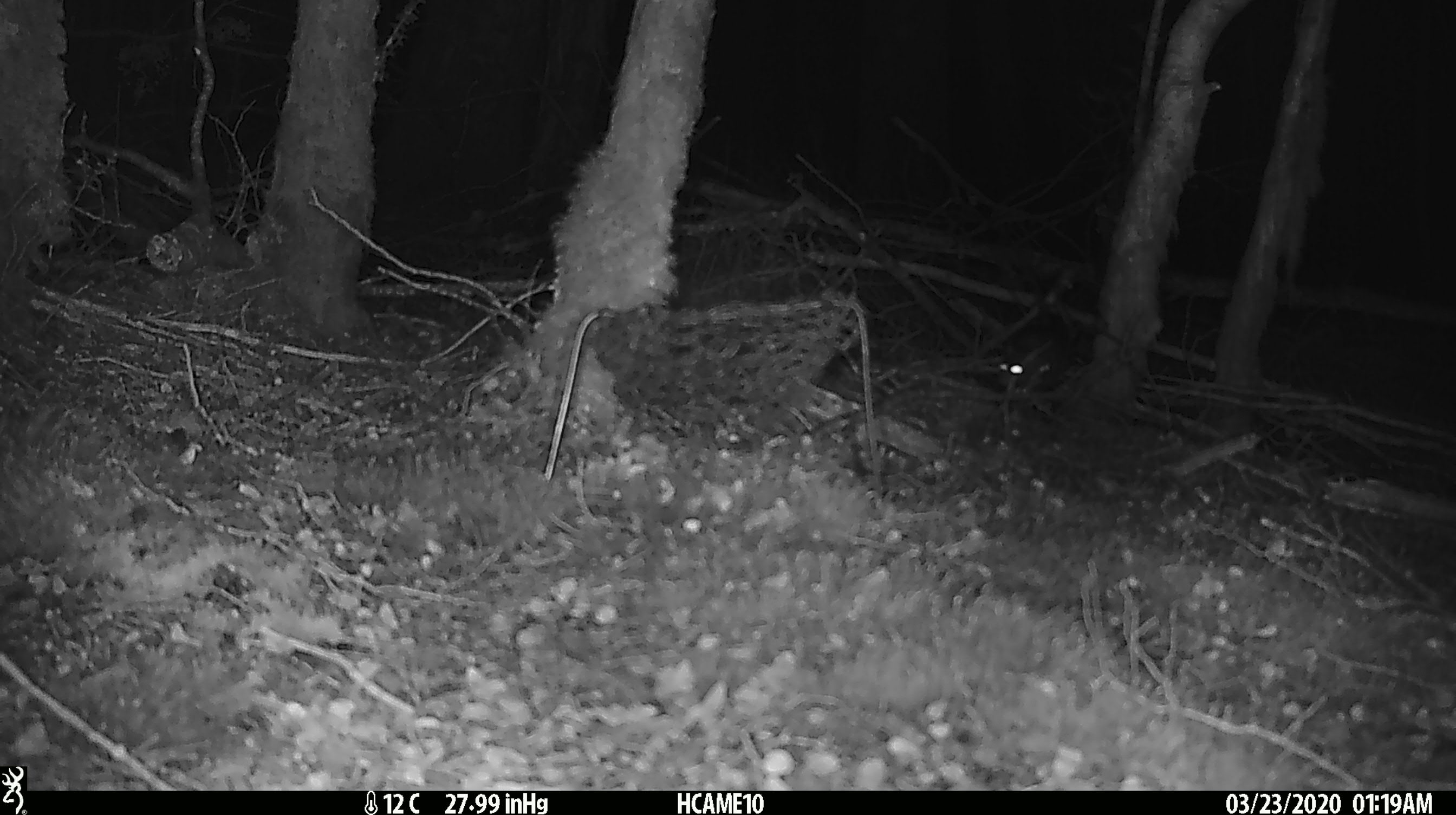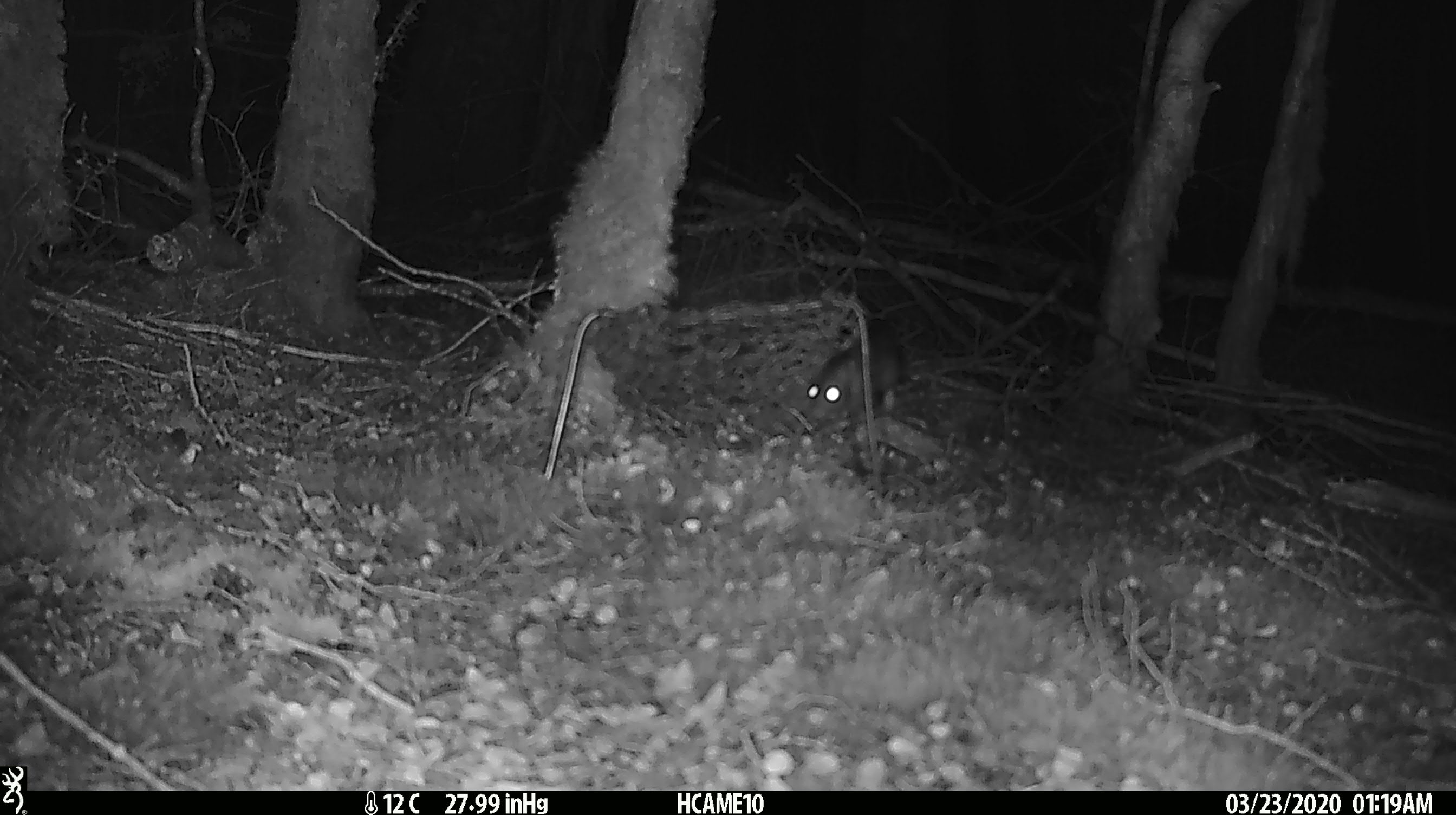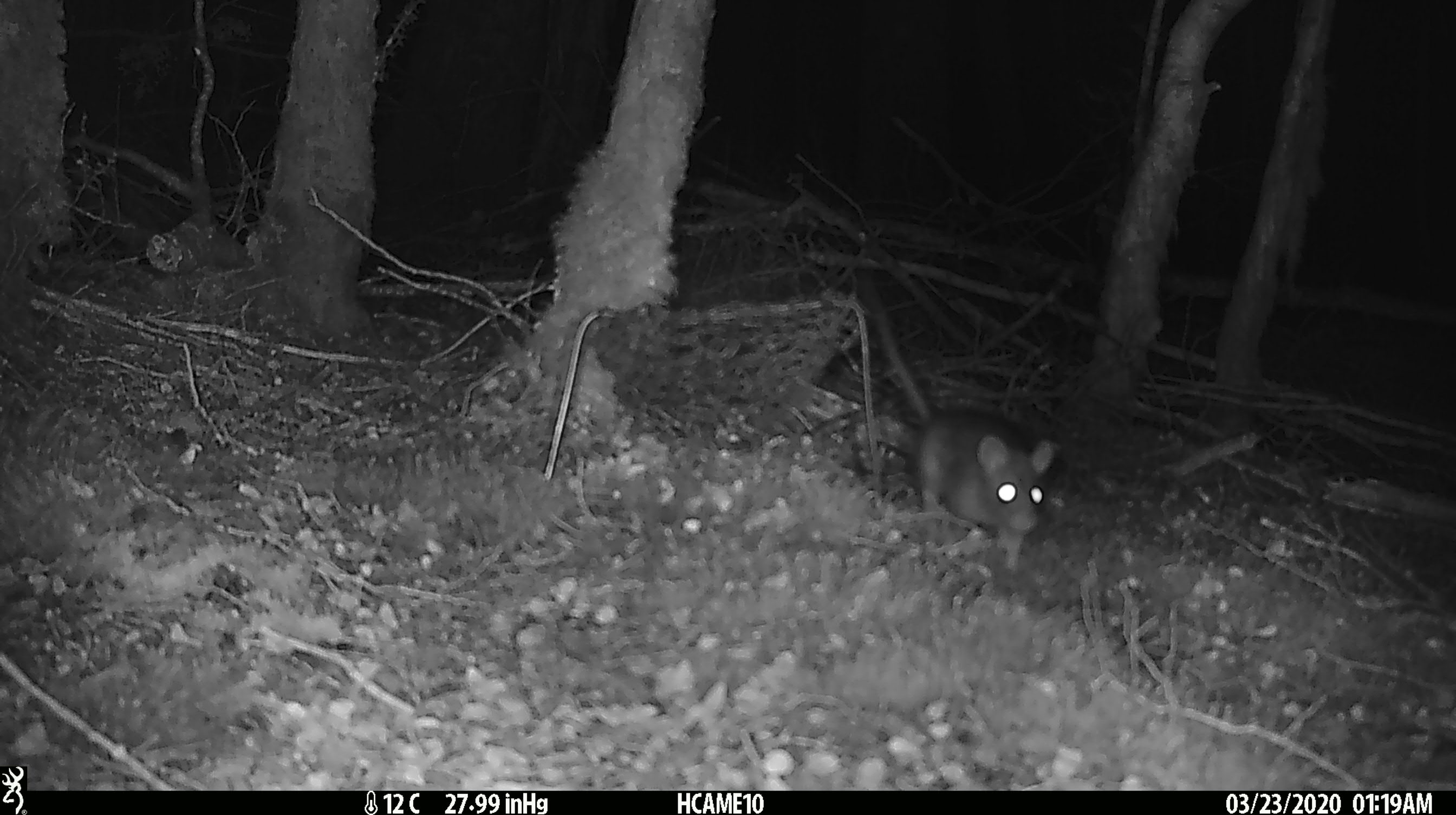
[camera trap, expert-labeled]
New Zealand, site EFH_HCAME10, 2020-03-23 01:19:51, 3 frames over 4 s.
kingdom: Animalia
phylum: Chordata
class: Mammalia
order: Rodentia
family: Muridae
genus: Rattus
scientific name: Rattus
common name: rat